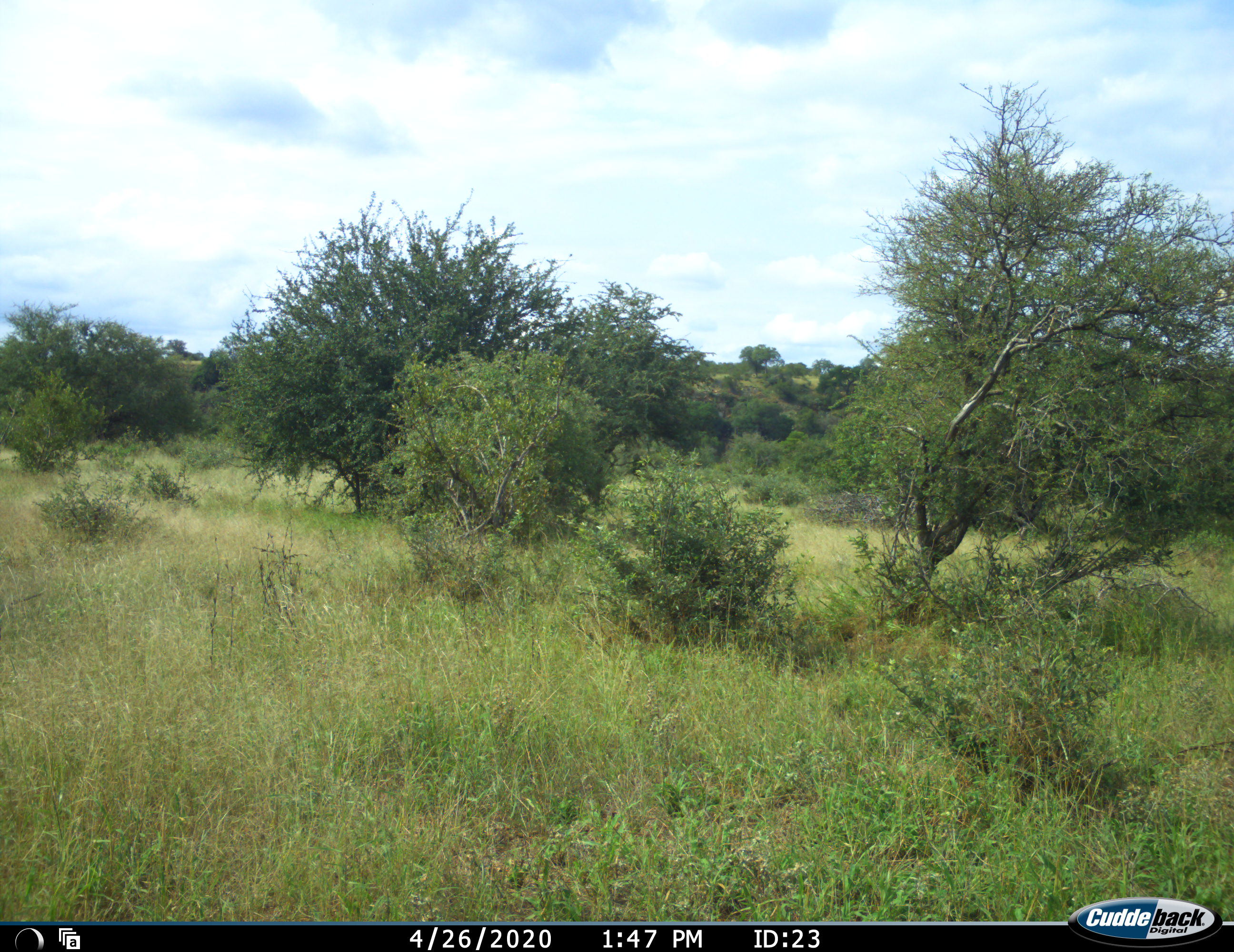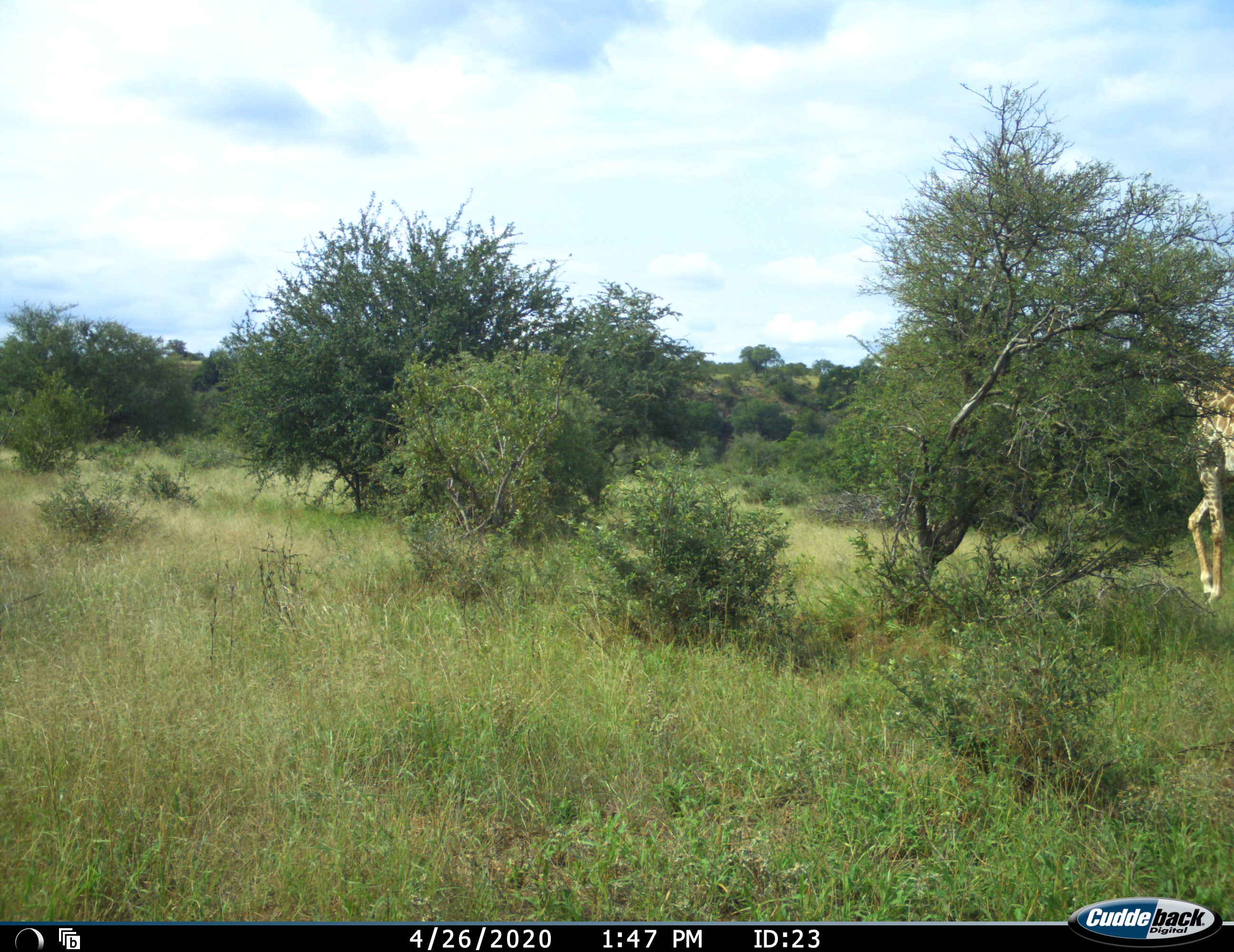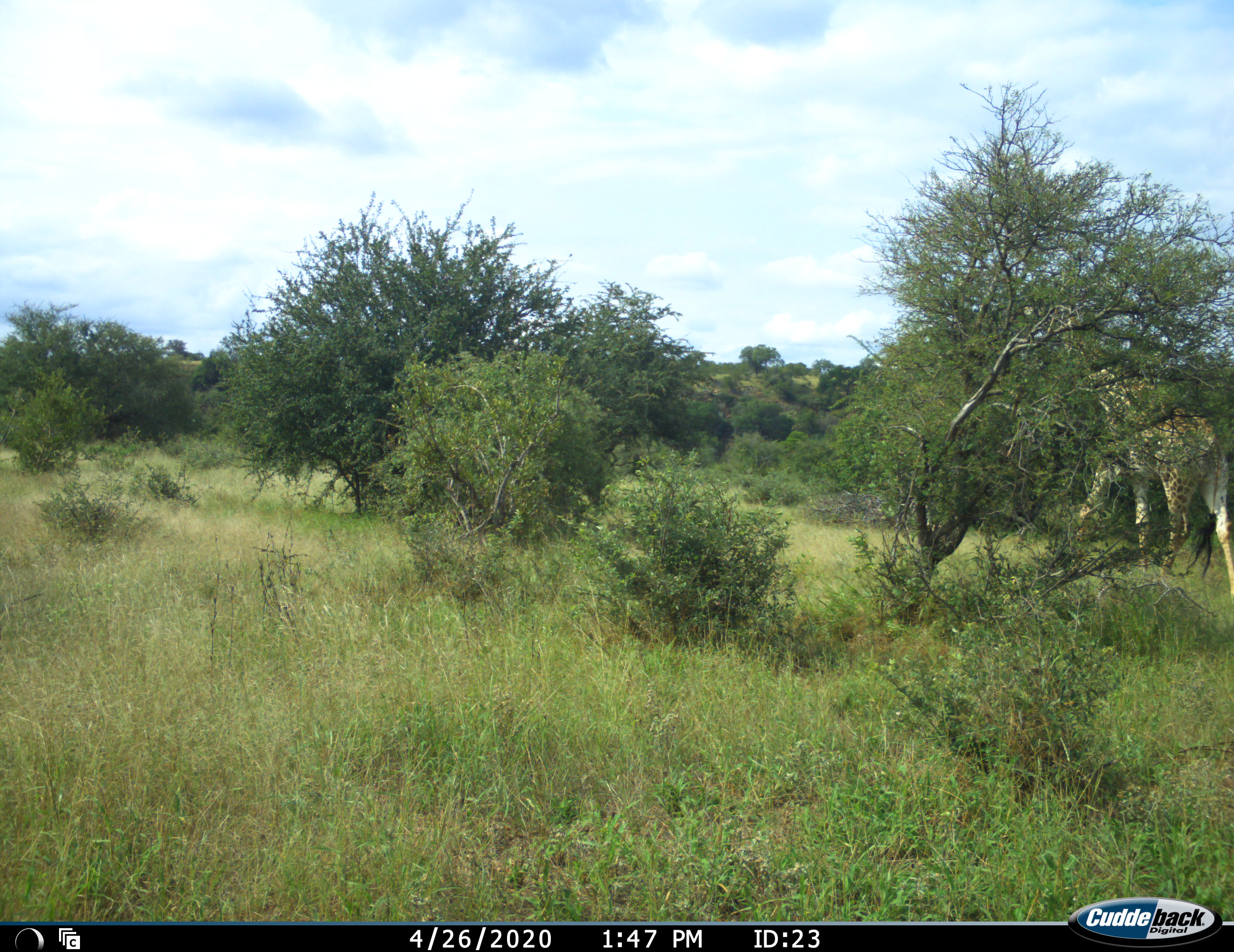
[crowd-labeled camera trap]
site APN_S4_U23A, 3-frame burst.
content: unidentified animal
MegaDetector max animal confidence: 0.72